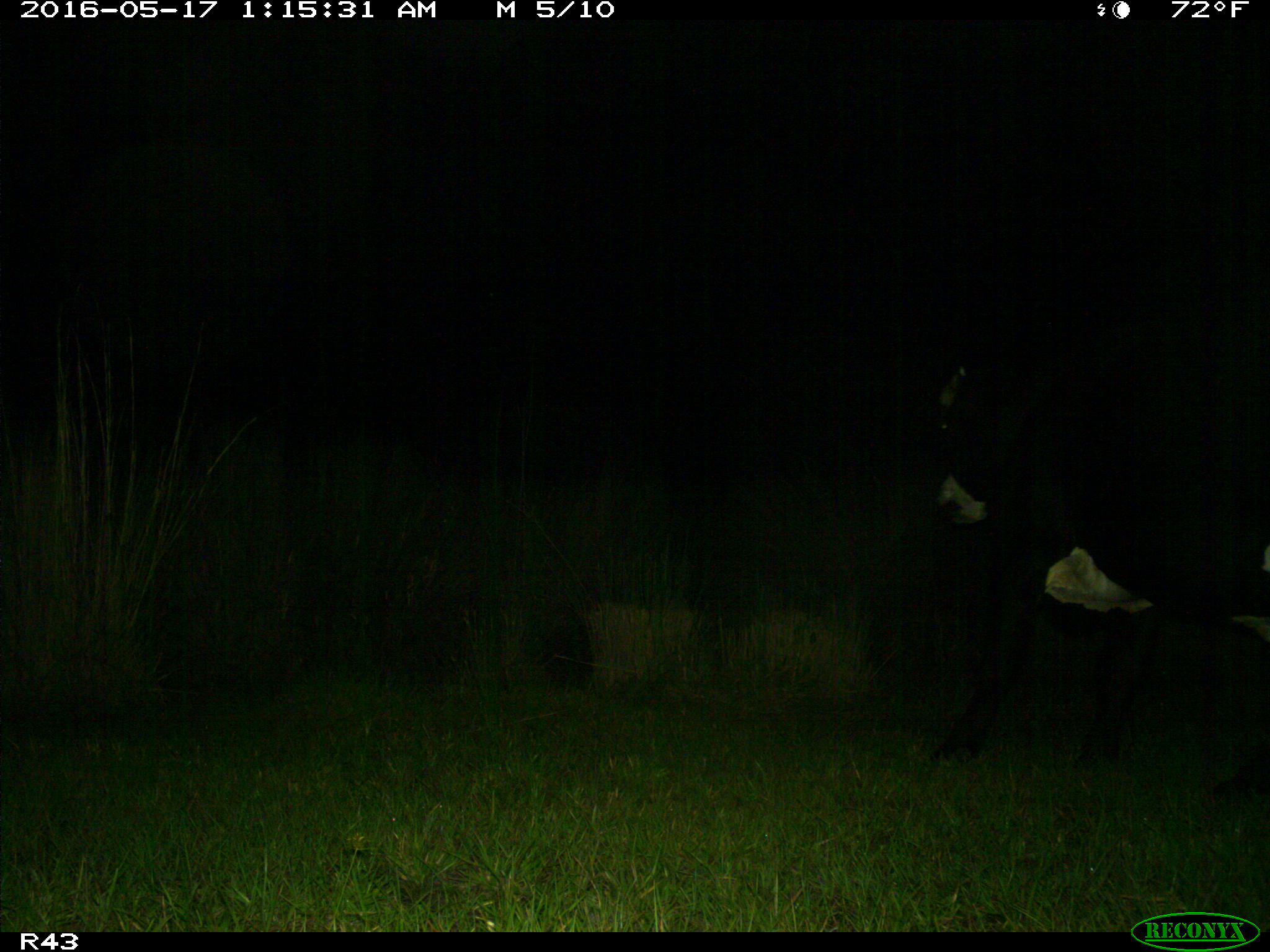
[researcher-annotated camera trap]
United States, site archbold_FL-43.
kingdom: Animalia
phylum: Chordata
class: Mammalia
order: Artiodactyla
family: Bovidae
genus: Bos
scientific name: Bos taurus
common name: domestic cow